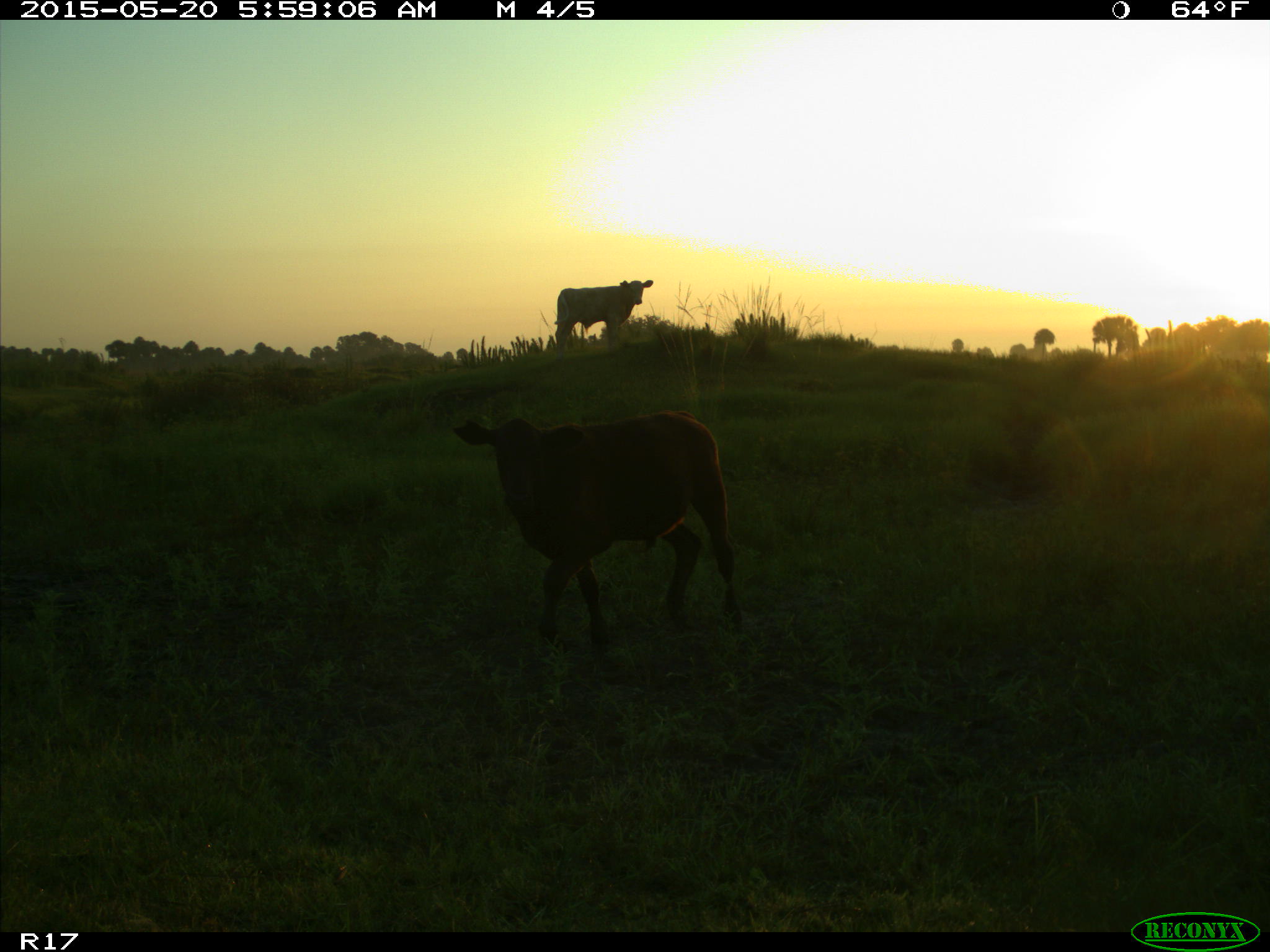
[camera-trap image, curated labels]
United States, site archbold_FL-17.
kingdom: Animalia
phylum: Chordata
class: Mammalia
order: Artiodactyla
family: Bovidae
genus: Bos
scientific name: Bos taurus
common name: domestic cow